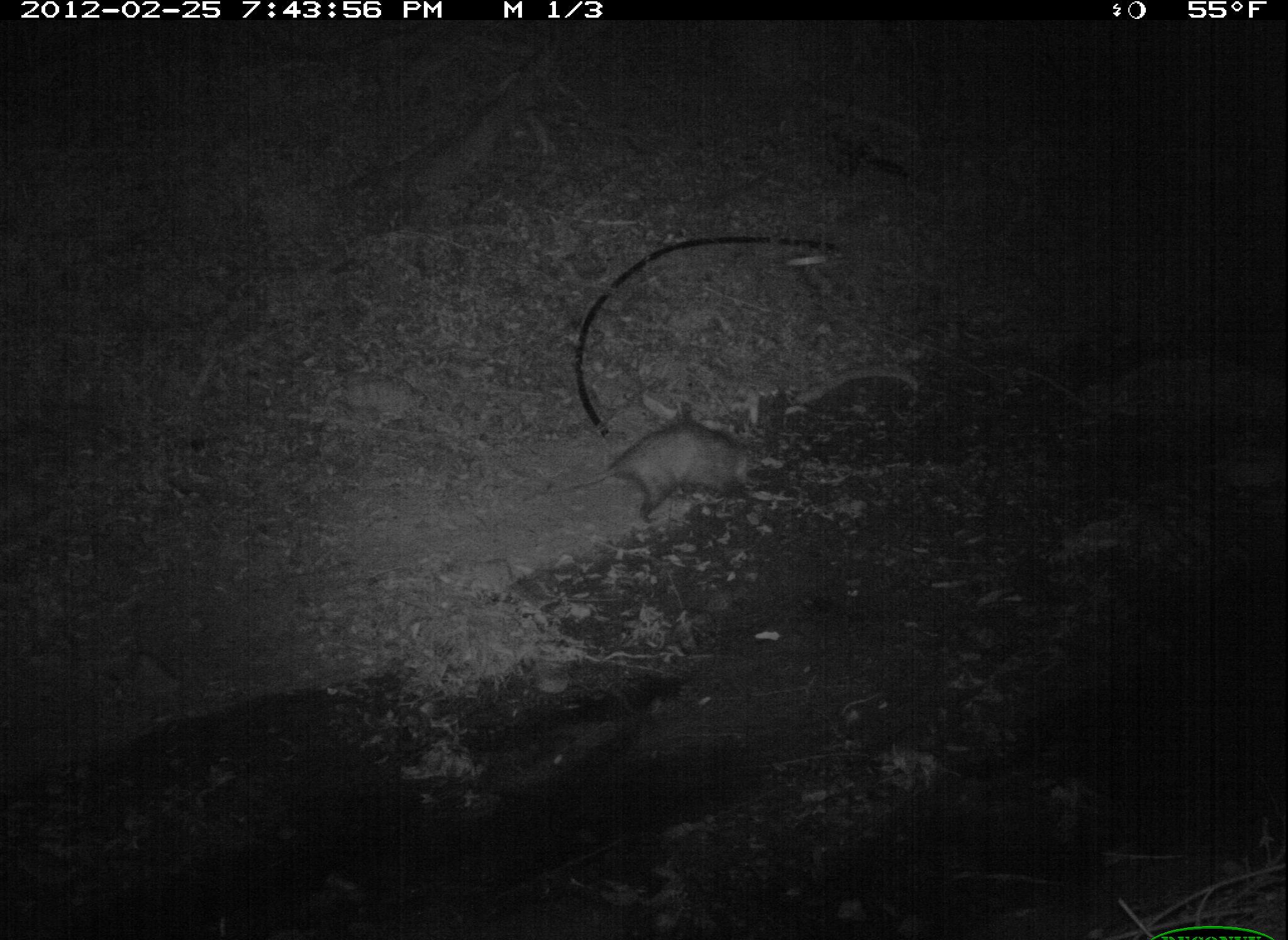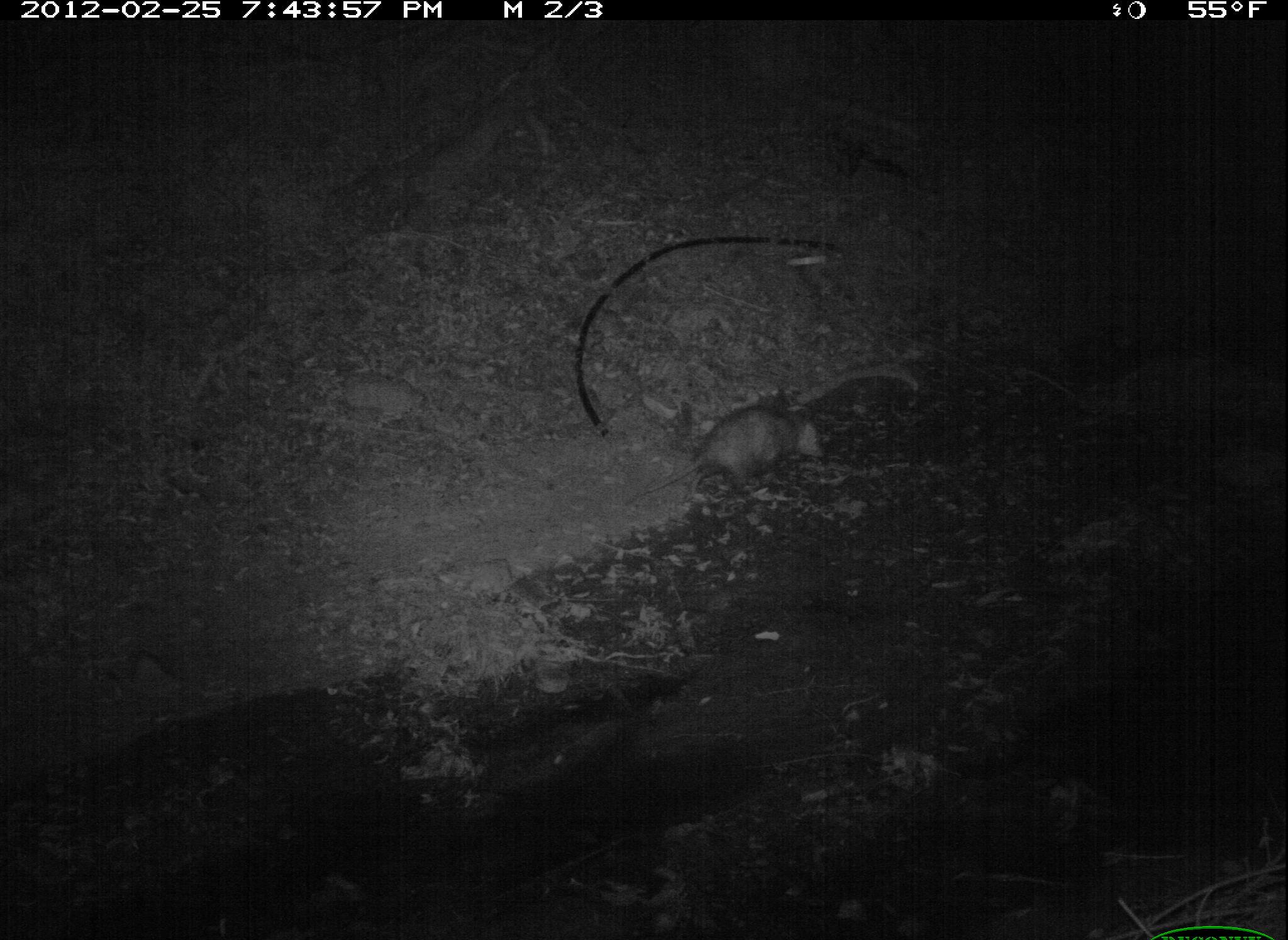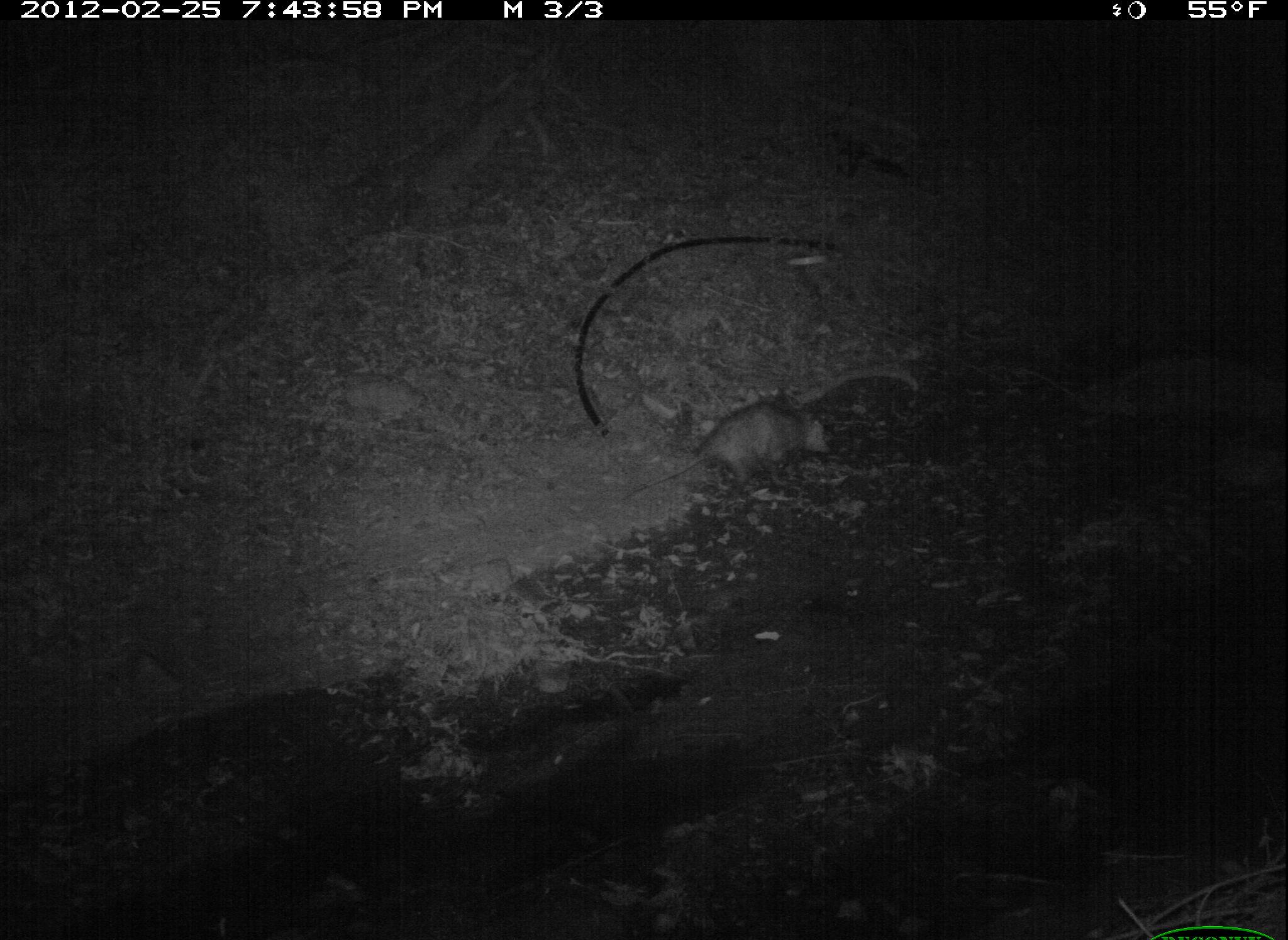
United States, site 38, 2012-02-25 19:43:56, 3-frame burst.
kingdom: Animalia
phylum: Chordata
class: Mammalia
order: Didelphimorphia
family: Didelphidae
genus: Didelphis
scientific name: Didelphis virginiana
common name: virginia opossum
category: opossum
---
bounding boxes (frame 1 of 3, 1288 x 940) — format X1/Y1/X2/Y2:
opossum: 539/424/802/525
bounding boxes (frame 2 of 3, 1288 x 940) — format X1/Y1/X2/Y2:
opossum: 630/390/845/527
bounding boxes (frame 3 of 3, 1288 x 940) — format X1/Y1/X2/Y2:
opossum: 615/382/869/514